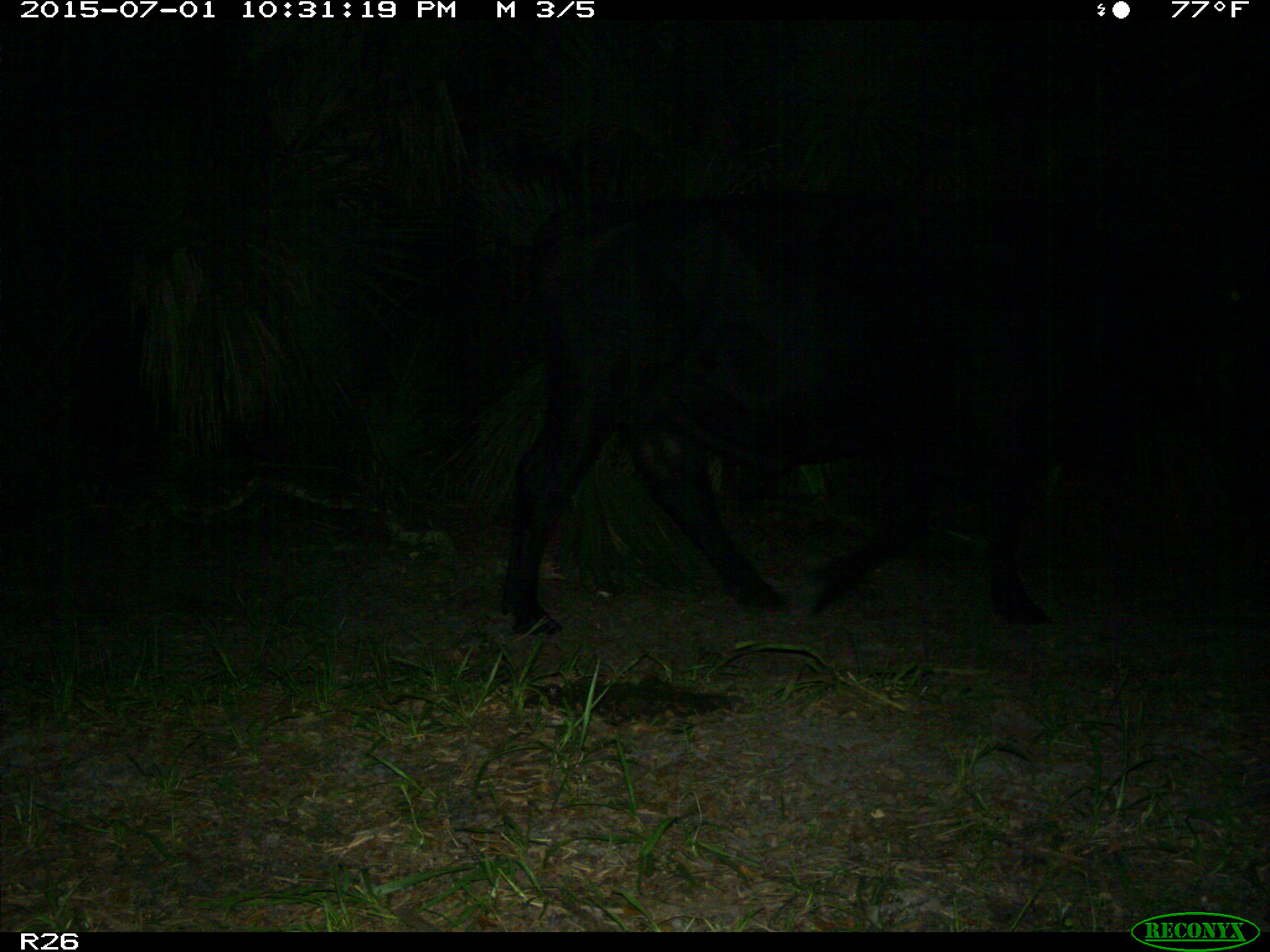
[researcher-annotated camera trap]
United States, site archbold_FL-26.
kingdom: Animalia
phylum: Chordata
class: Mammalia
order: Artiodactyla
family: Bovidae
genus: Bos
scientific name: Bos taurus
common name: domestic cow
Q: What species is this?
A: Bos taurus (domestic cow).